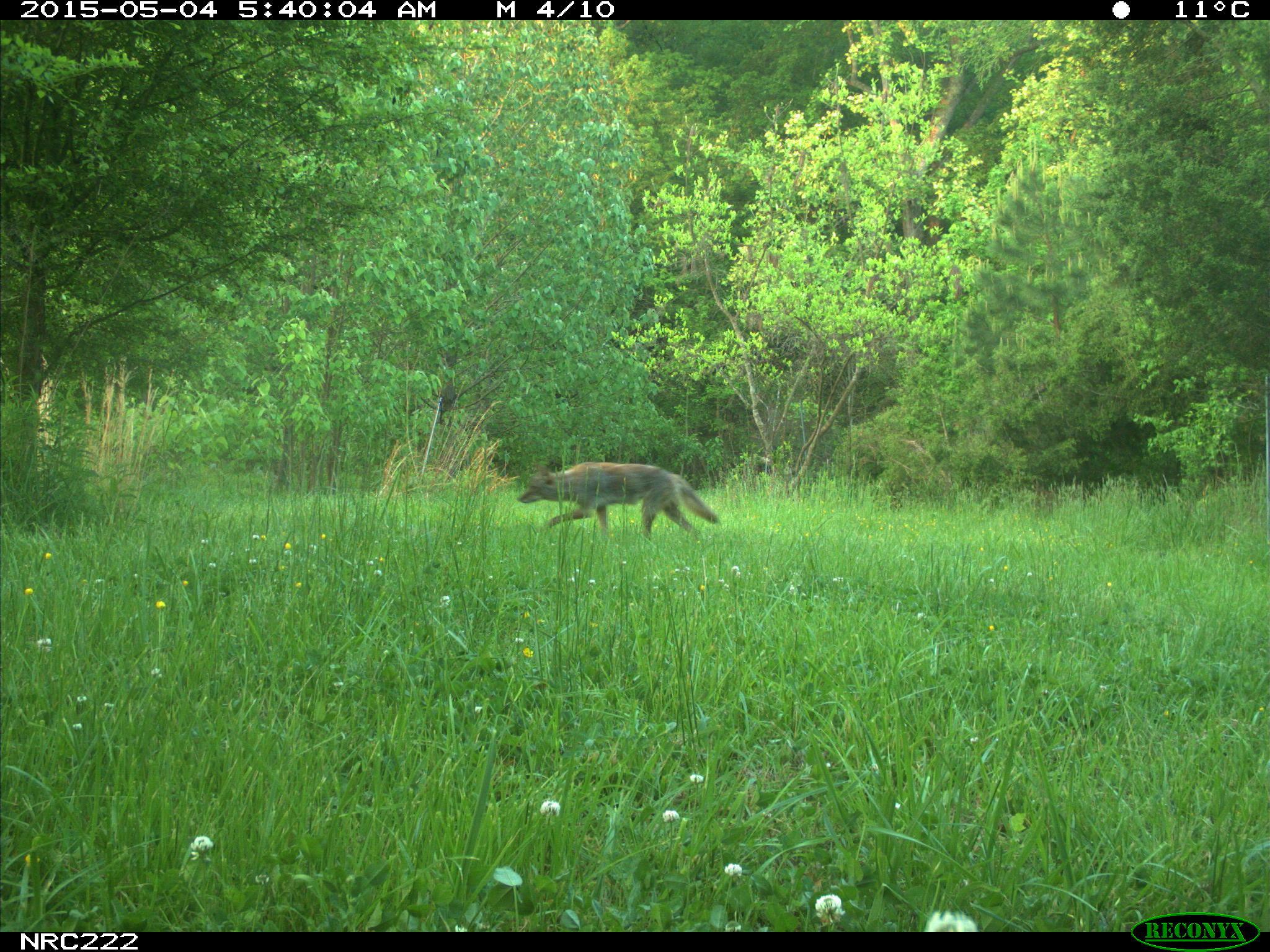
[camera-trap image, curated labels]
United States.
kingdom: Animalia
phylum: Chordata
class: Mammalia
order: Carnivora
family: Canidae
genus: Canis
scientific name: Canis latrans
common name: coyote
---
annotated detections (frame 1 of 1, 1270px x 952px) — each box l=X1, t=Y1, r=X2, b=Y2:
Coyote: l=520, t=454, r=724, b=551